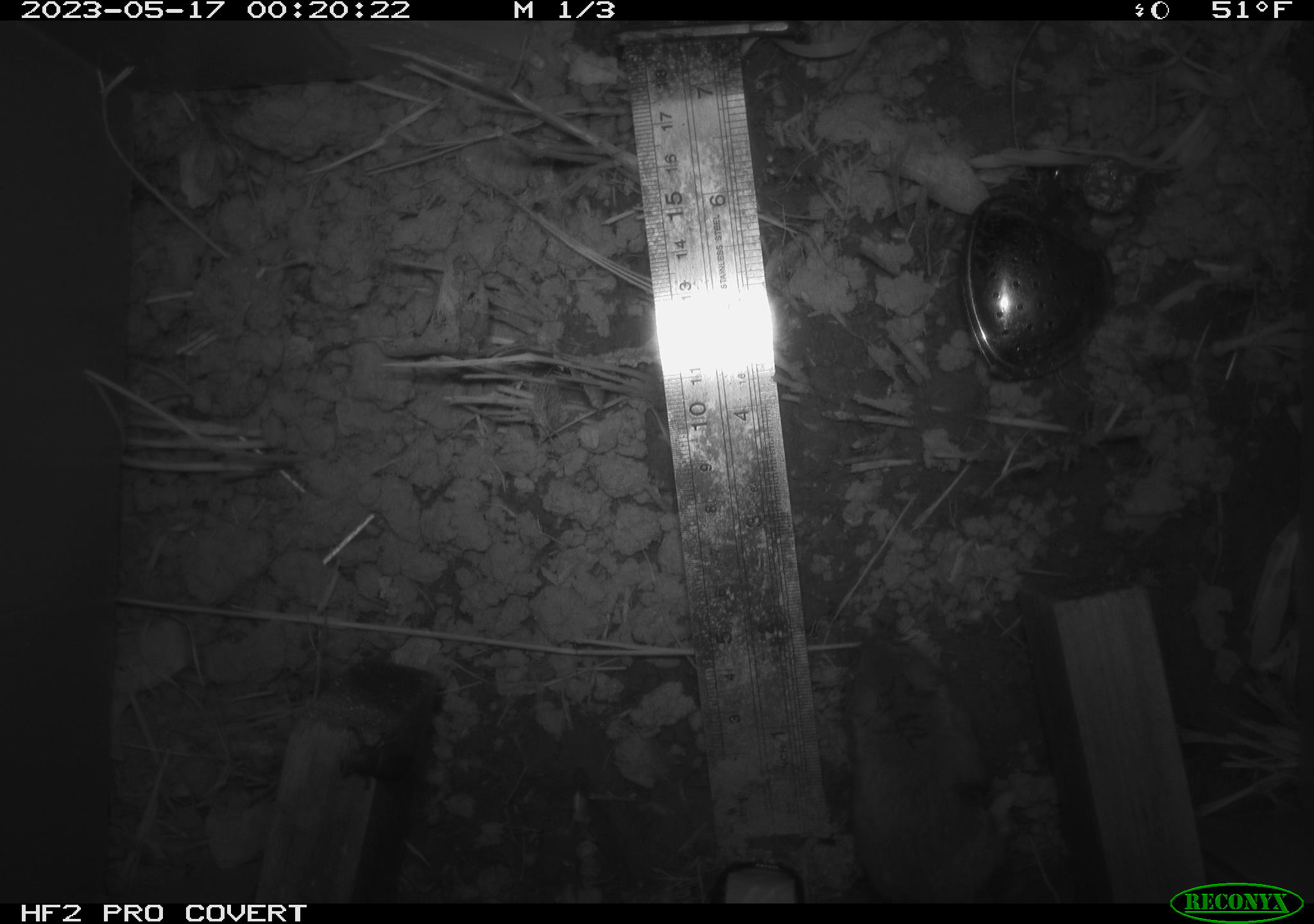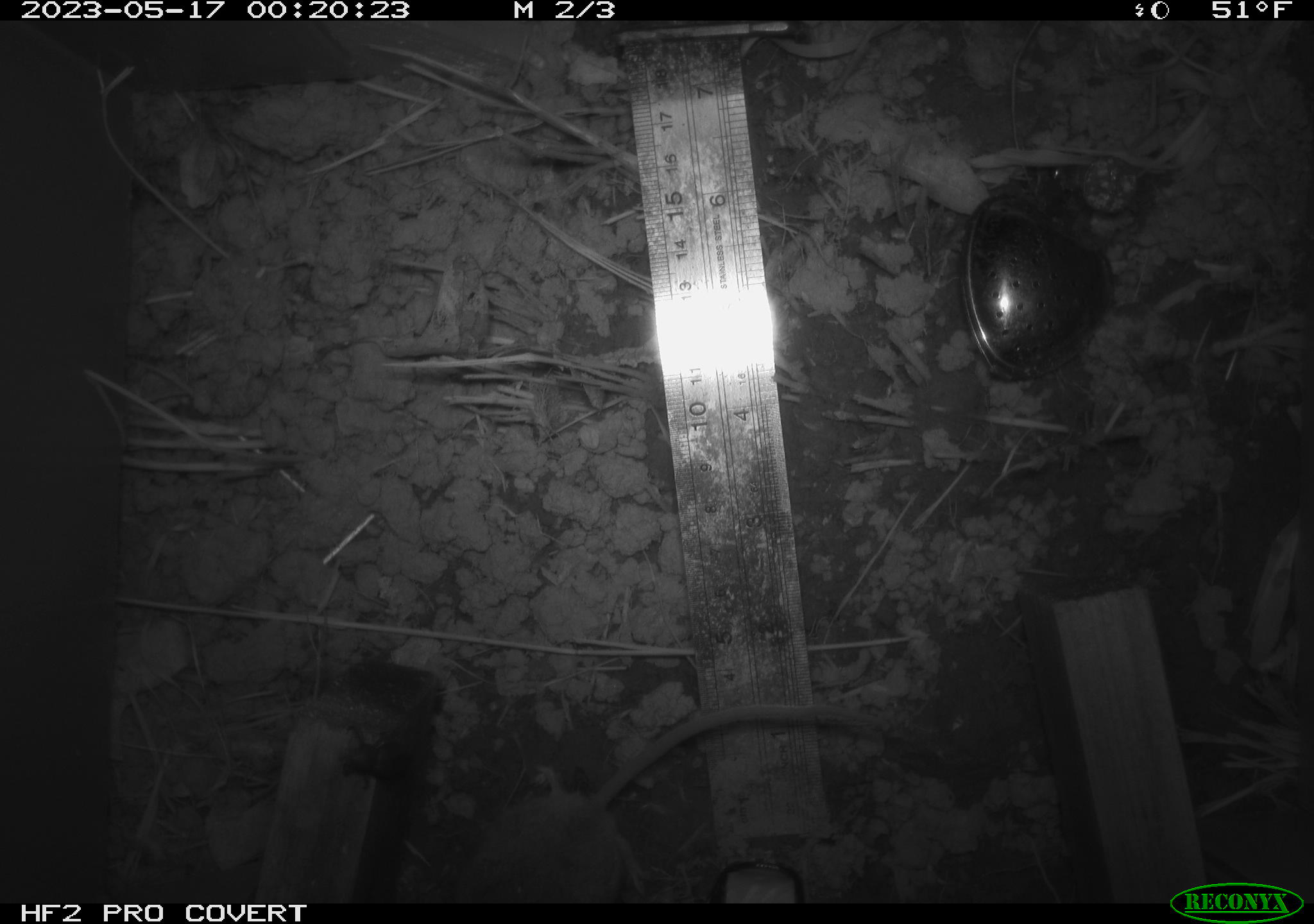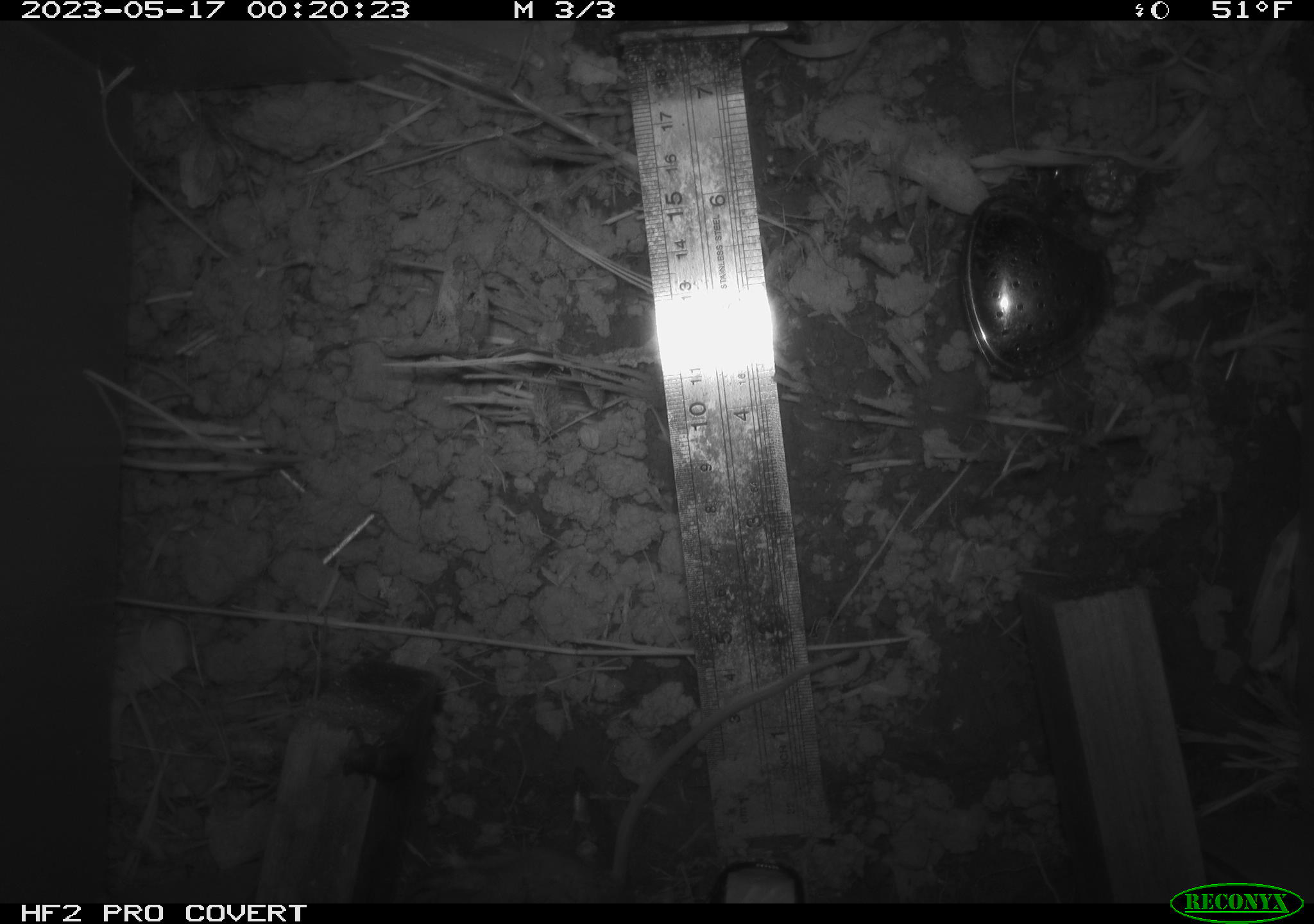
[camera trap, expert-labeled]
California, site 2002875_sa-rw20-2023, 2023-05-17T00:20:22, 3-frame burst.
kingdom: Animalia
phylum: Chordata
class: Mammalia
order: Rodentia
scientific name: Rodentia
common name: rodent